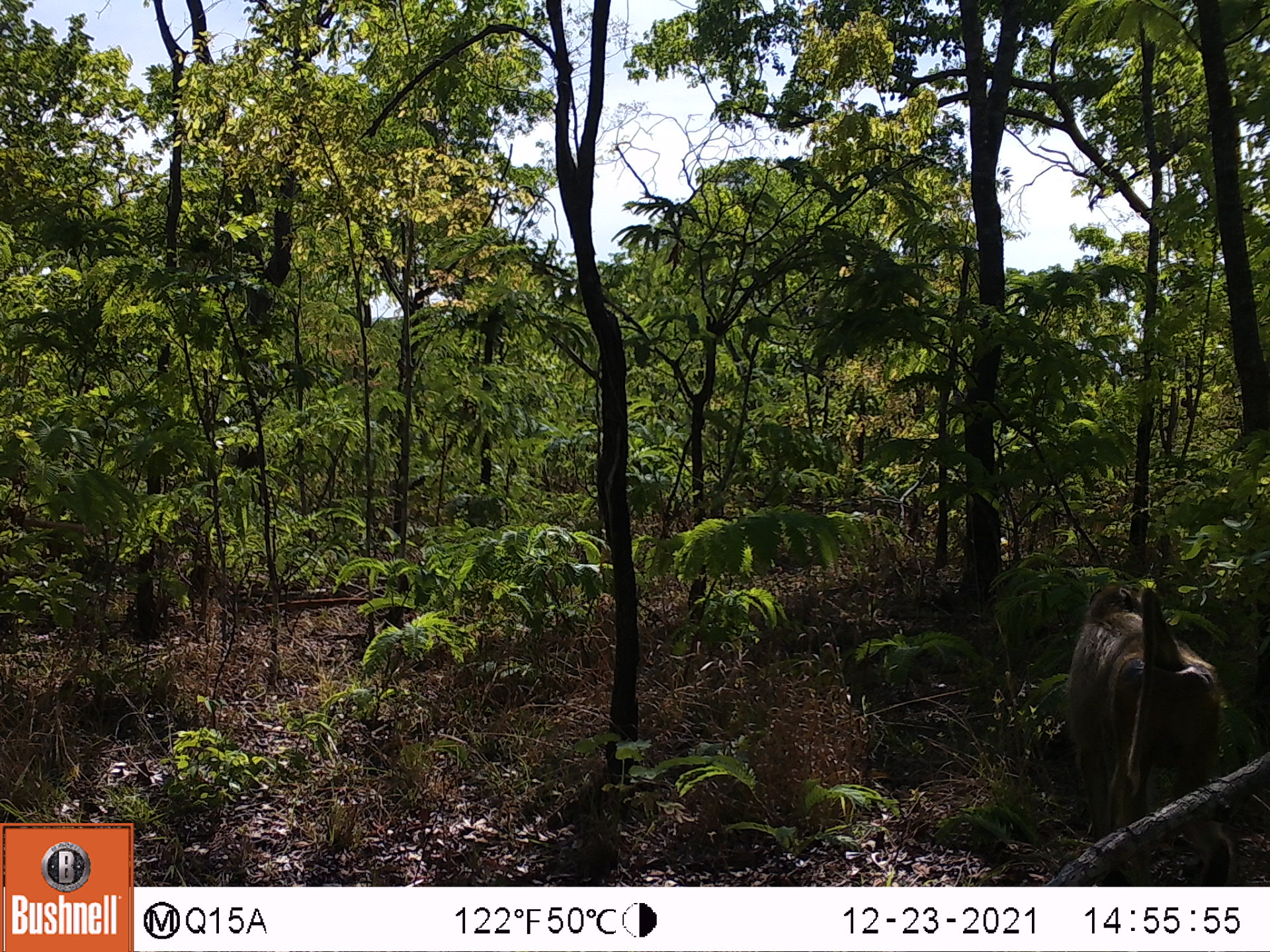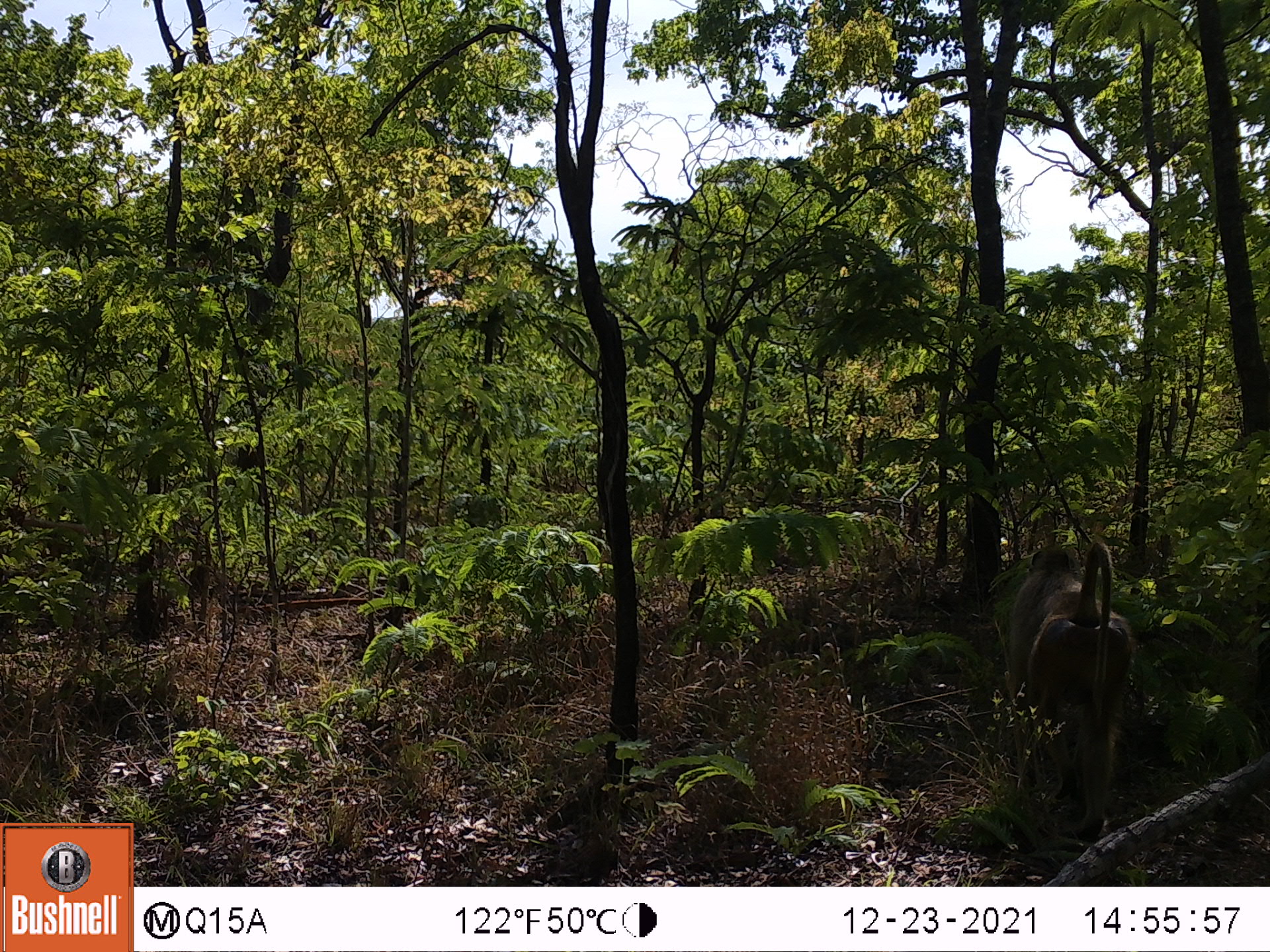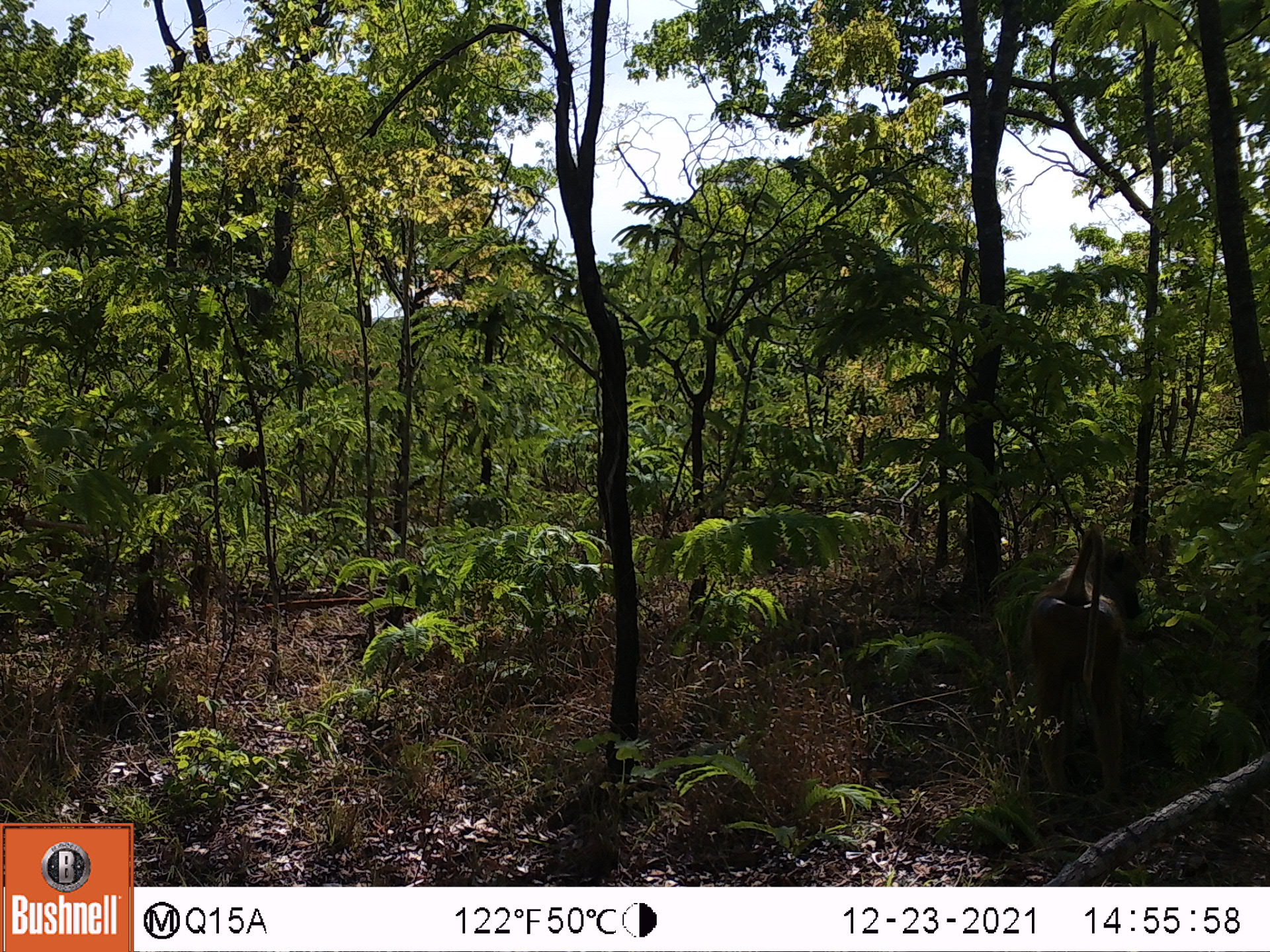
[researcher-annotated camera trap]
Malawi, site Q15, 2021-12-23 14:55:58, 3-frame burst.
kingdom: Animalia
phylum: Chordata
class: Mammalia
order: Primates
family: Cercopithecidae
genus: Papio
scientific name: Papio cynocephalus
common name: yellow baboon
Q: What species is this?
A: Yellow baboon (Papio cynocephalus).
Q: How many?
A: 1.